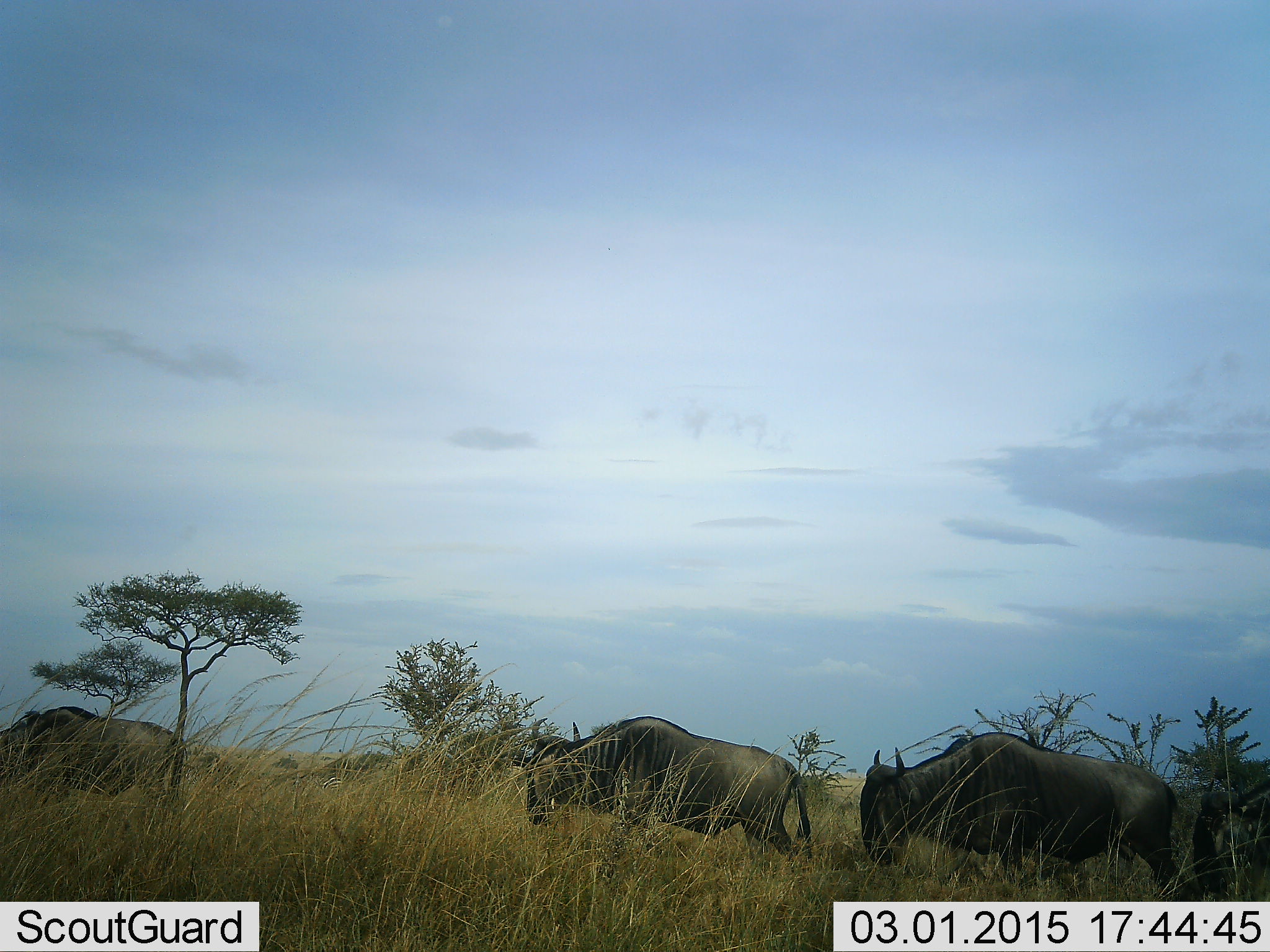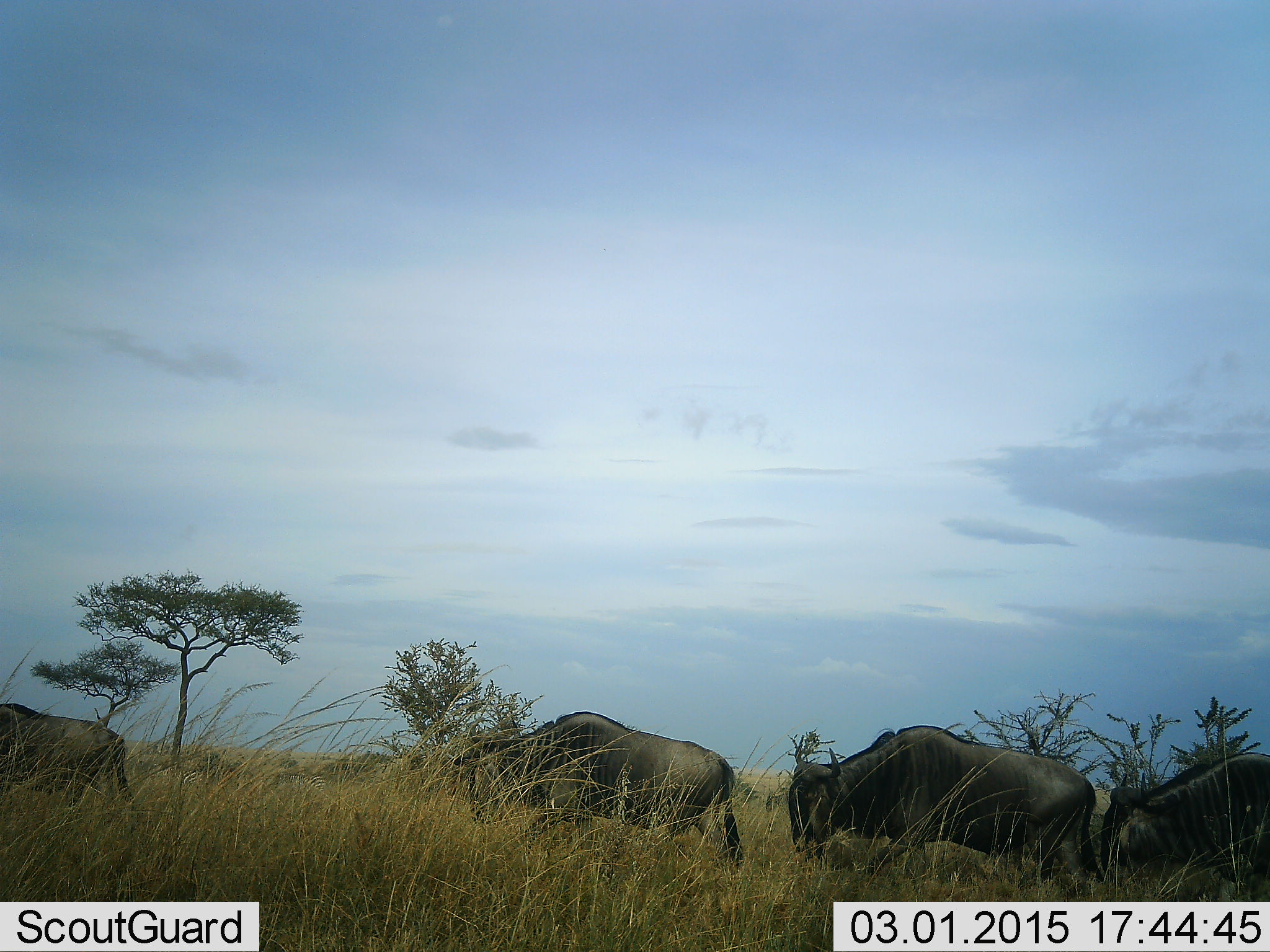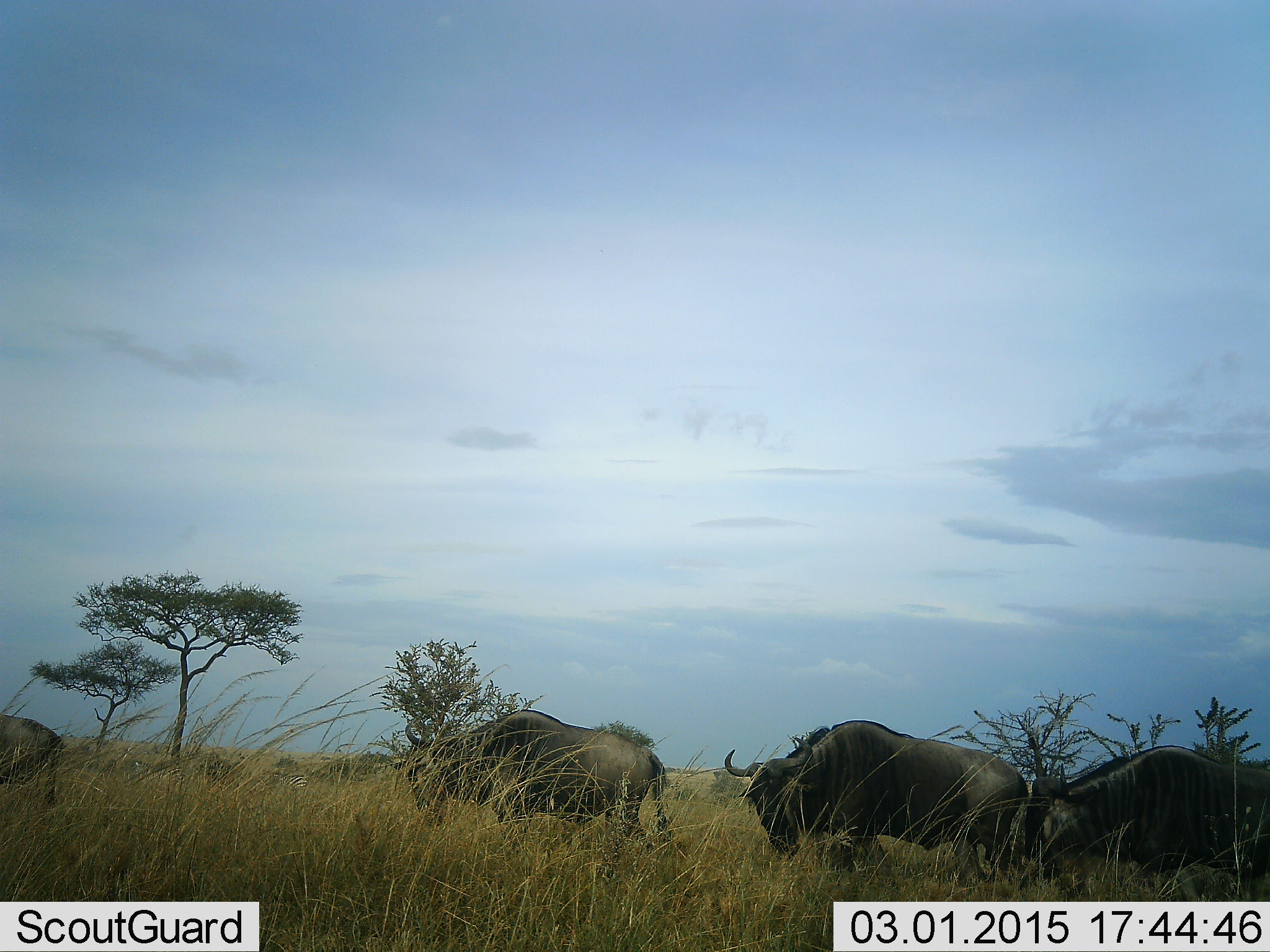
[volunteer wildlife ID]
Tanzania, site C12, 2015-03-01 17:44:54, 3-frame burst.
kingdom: Animalia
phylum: Chordata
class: Mammalia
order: Artiodactyla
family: Bovidae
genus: Connochaetes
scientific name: Connochaetes taurinus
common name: blue wildebeest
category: wildebeest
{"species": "wildebeest (blue wildebeest) (Connochaetes taurinus)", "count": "4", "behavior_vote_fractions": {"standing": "10%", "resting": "0%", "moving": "100%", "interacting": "0%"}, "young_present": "0%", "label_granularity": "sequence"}